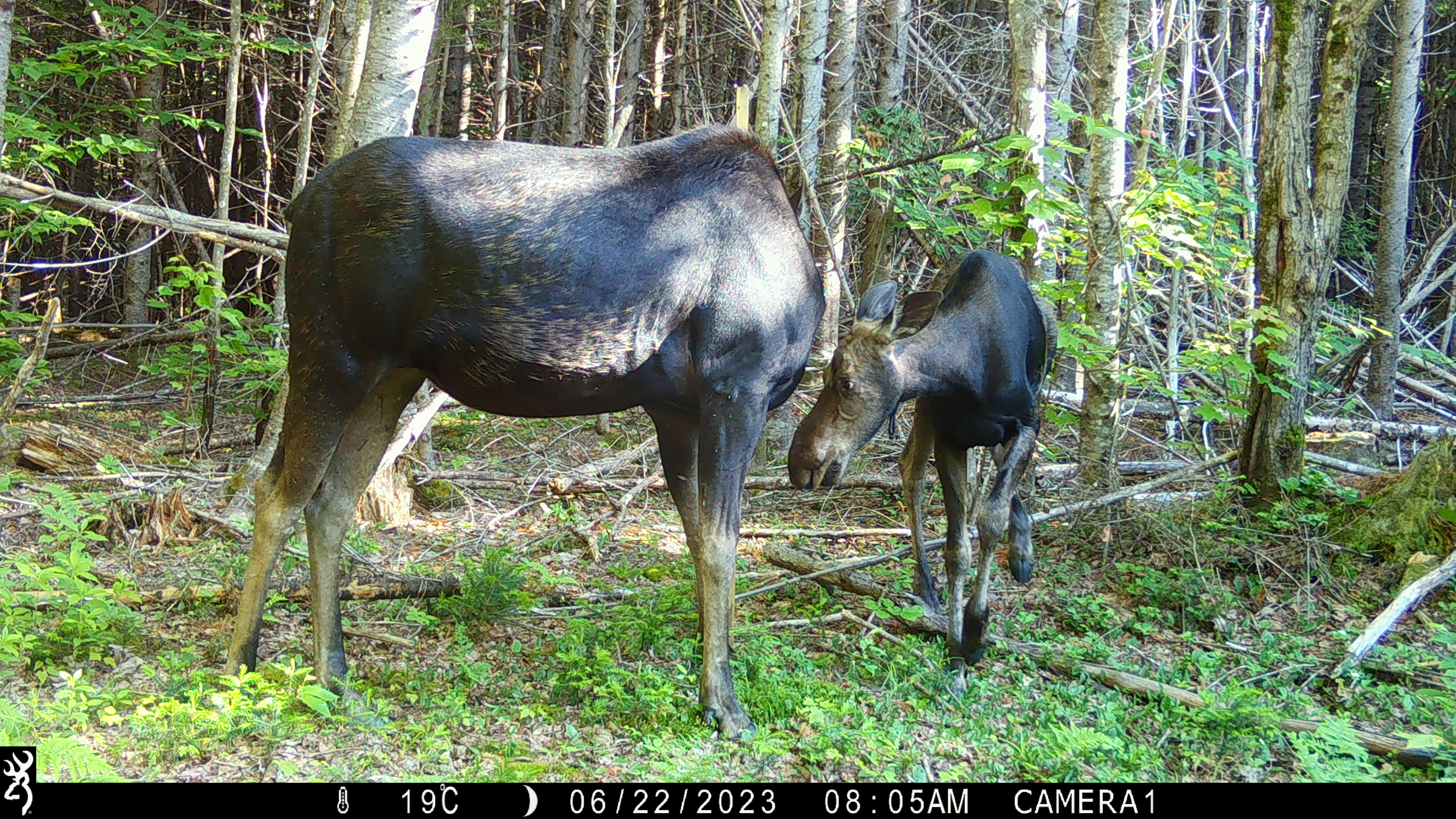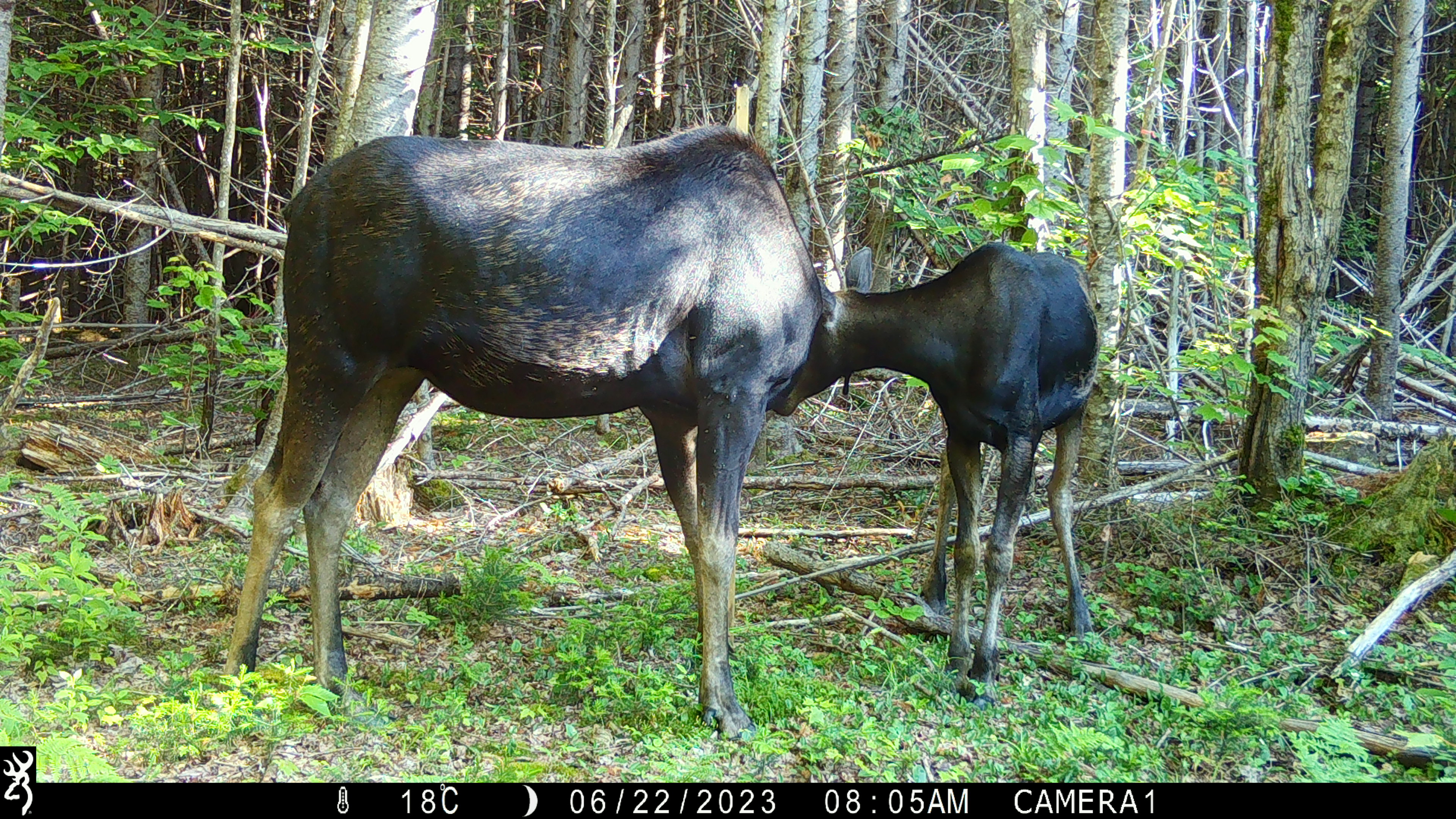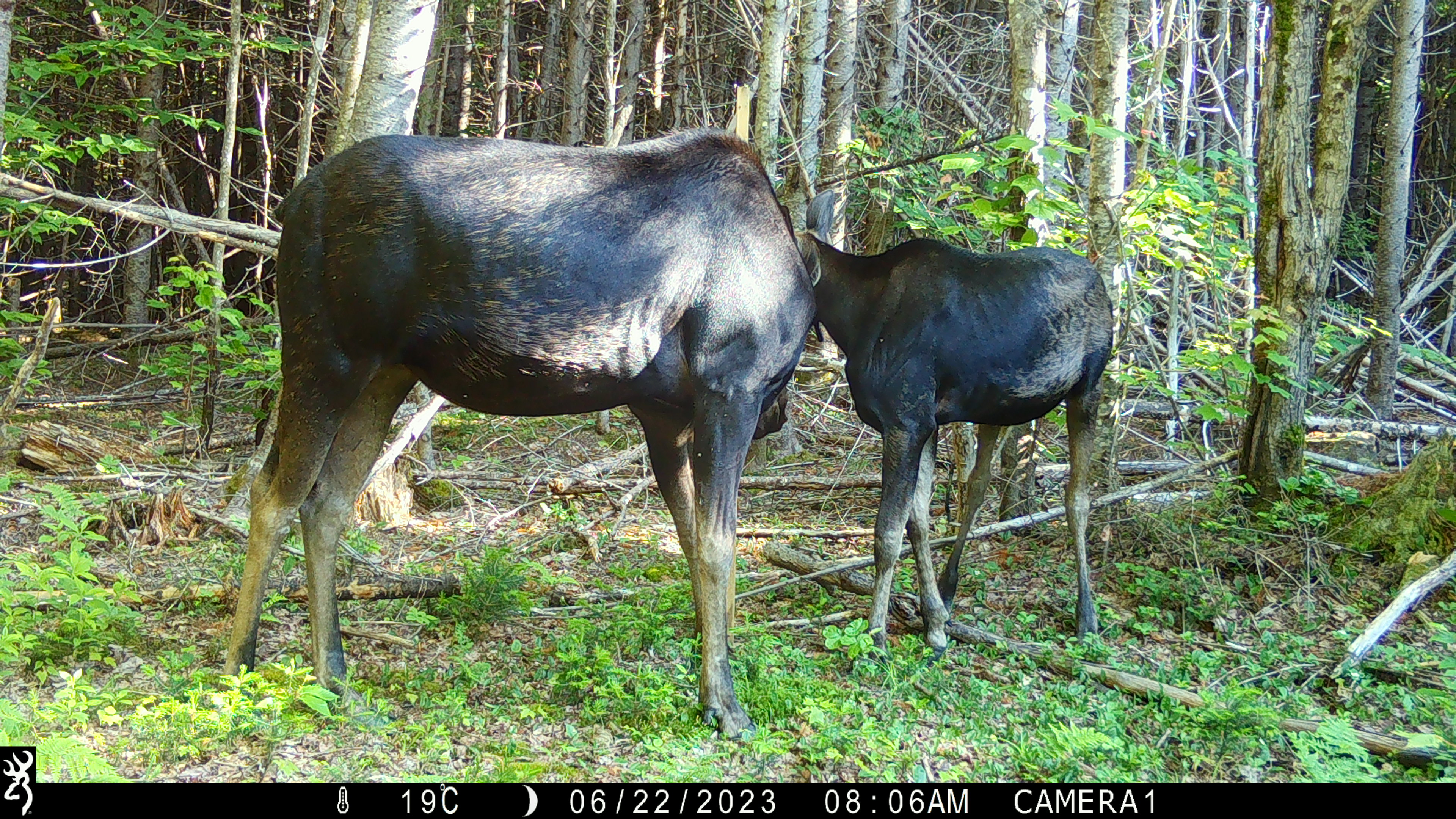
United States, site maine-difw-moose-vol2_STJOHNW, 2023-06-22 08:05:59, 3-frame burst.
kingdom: Animalia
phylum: Chordata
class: Mammalia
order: Artiodactyla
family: Cervidae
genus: Alces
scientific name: Alces alces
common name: moose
Moose (Alces alces).